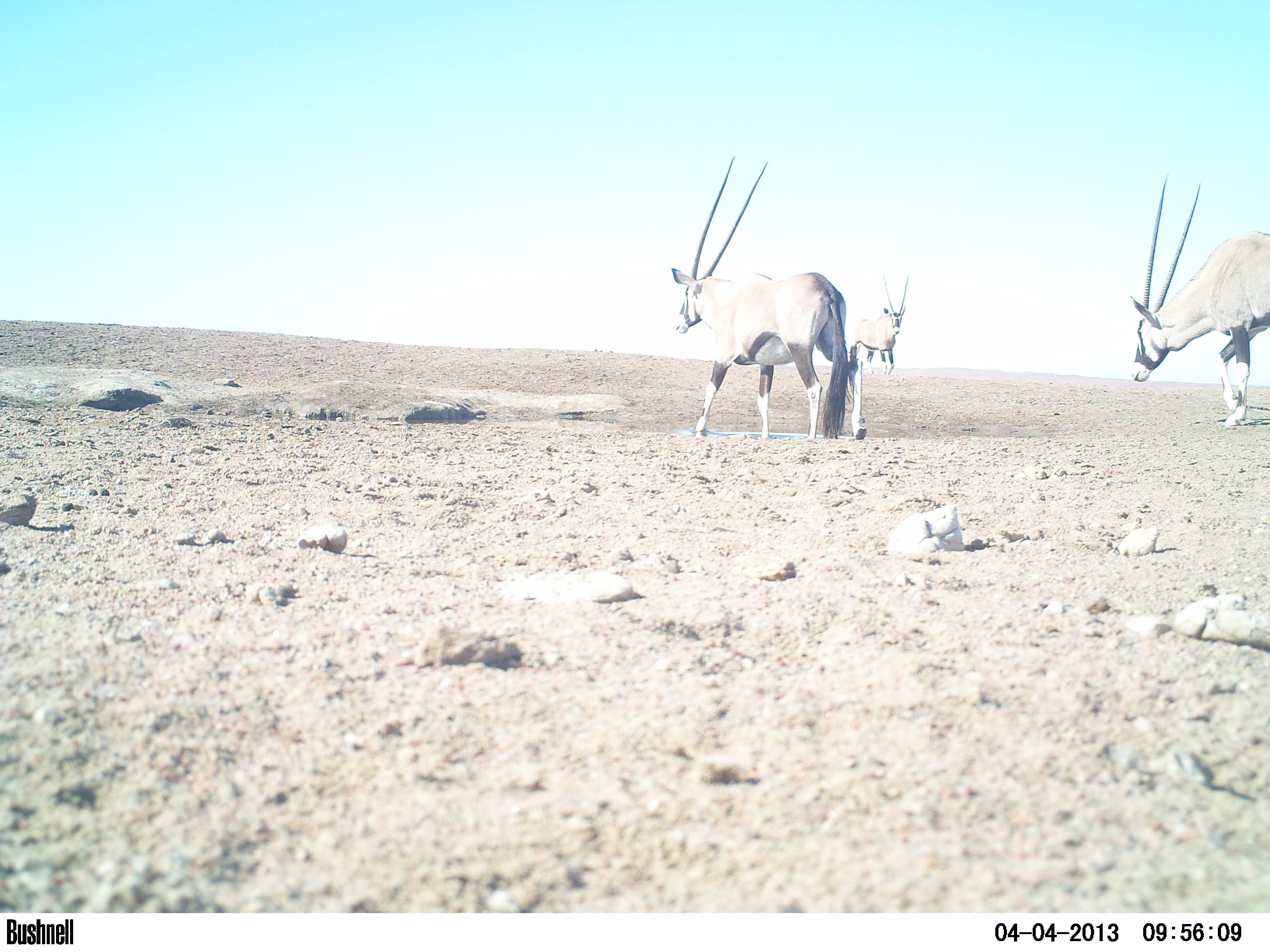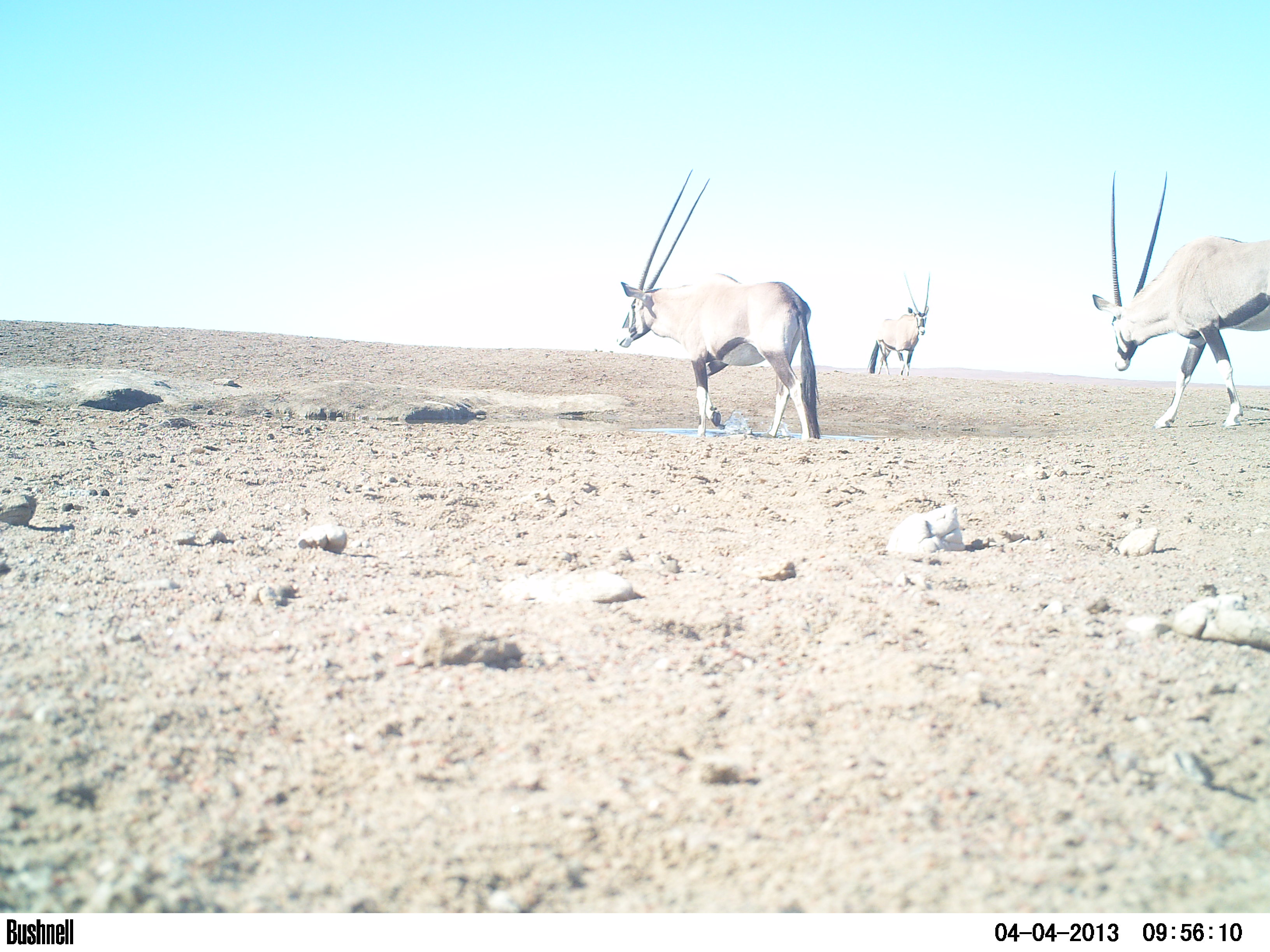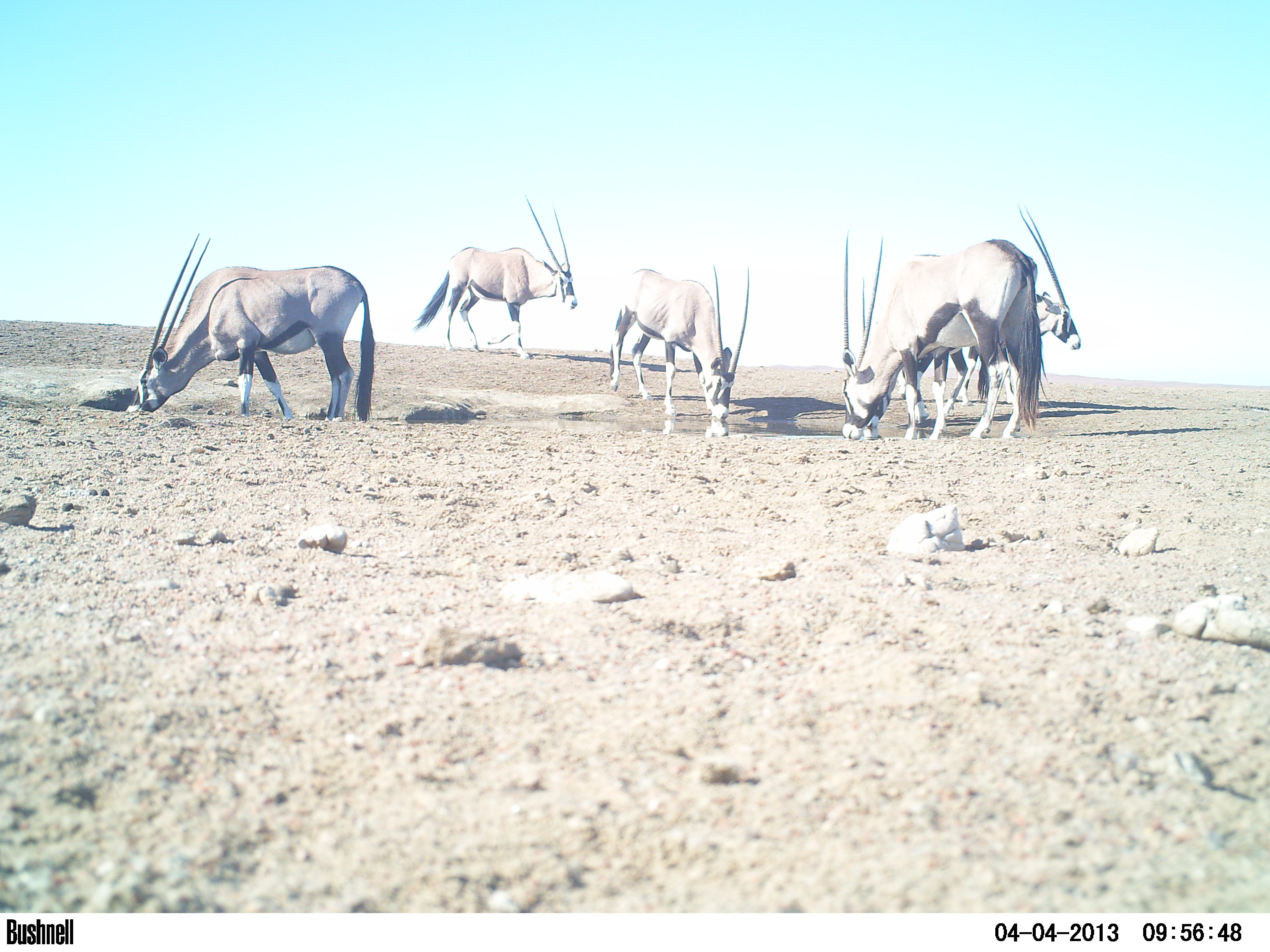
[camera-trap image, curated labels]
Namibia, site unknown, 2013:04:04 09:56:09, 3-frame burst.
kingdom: Animalia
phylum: Chordata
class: Mammalia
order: Artiodactyla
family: Bovidae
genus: Oryx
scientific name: Oryx gazella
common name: gemsbok